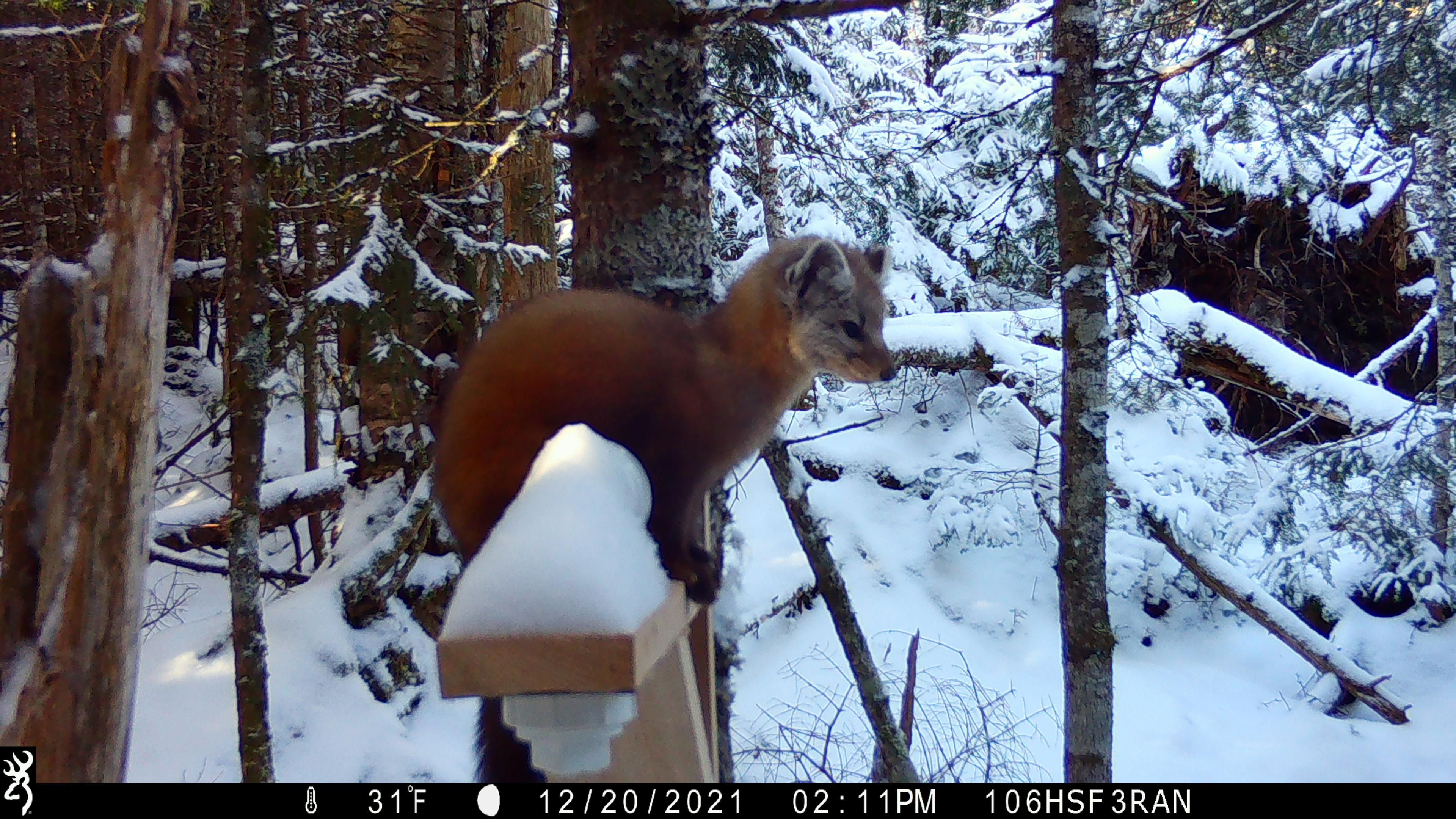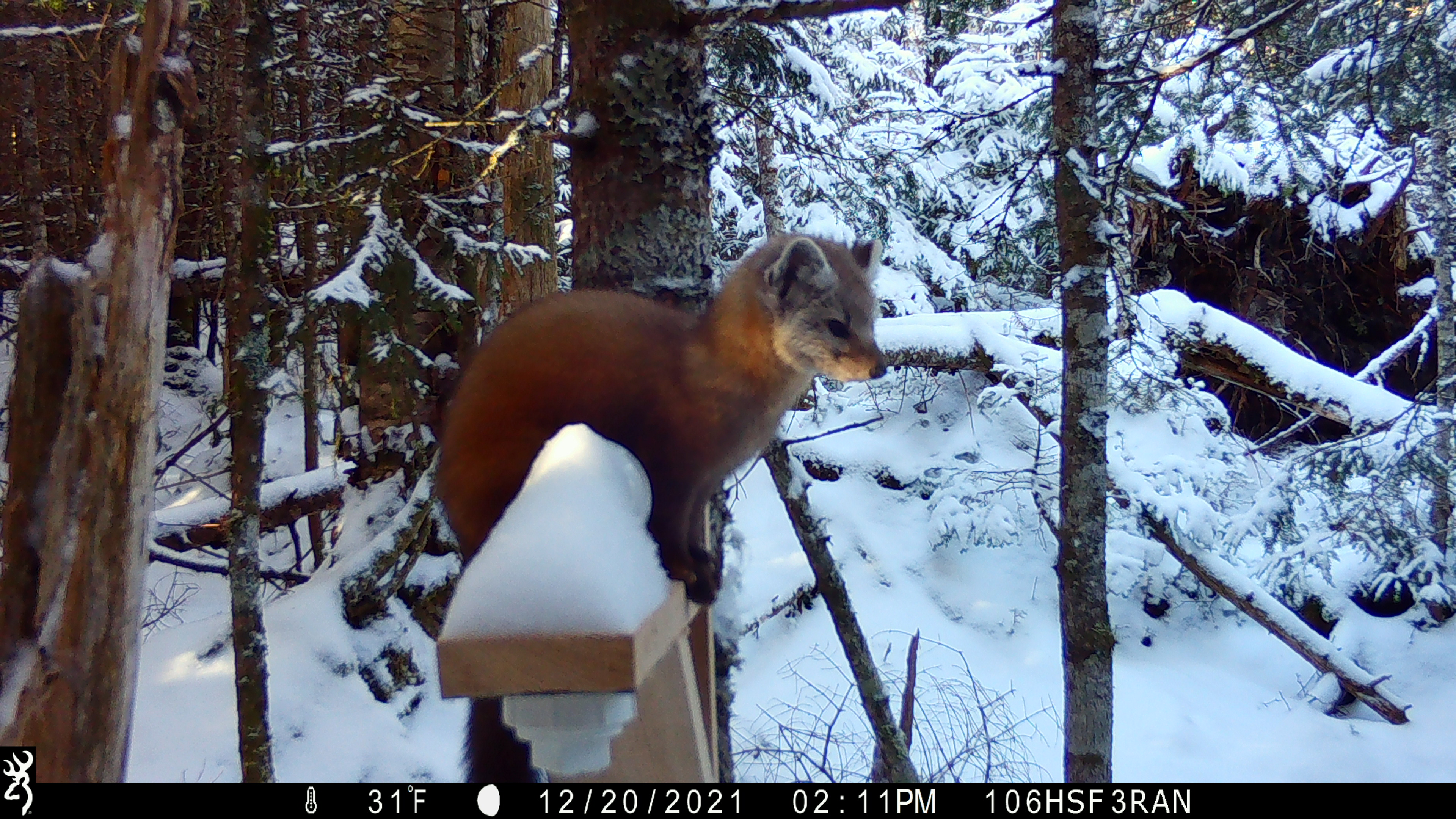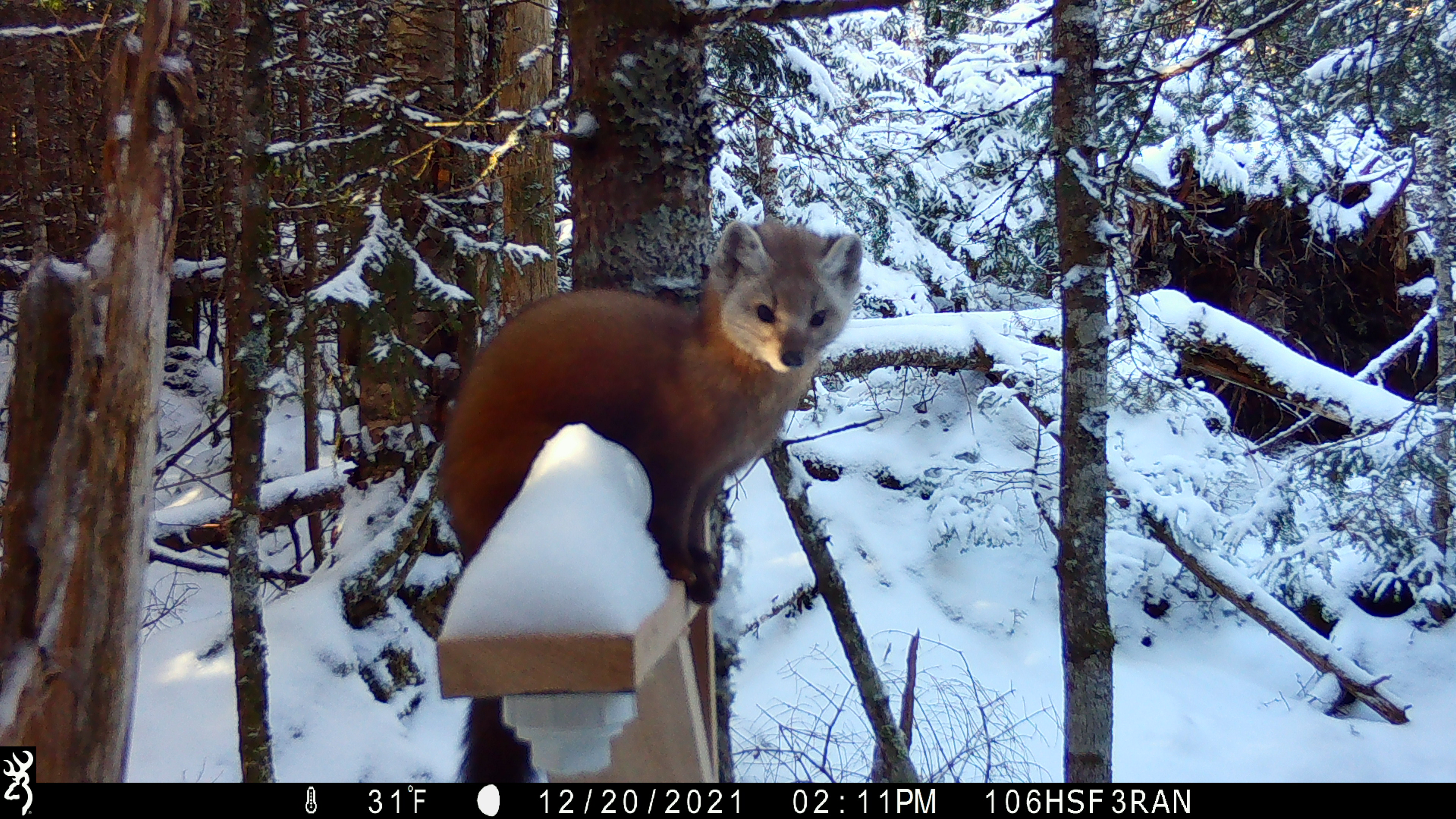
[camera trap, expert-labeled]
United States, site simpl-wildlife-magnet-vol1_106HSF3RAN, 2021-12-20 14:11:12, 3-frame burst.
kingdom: Animalia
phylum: Chordata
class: Mammalia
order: Carnivora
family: Mustelidae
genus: Martes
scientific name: Martes americana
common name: american marten